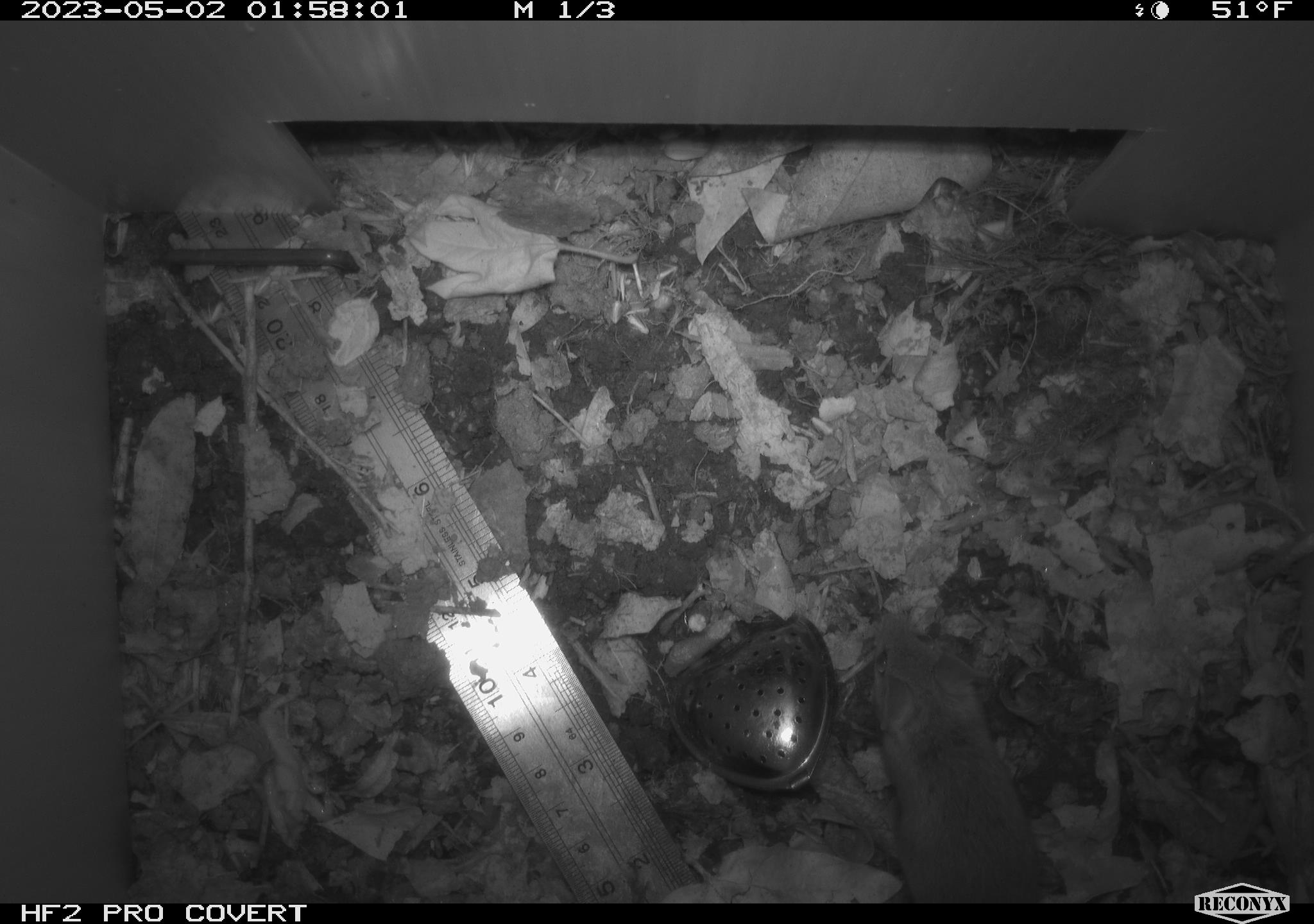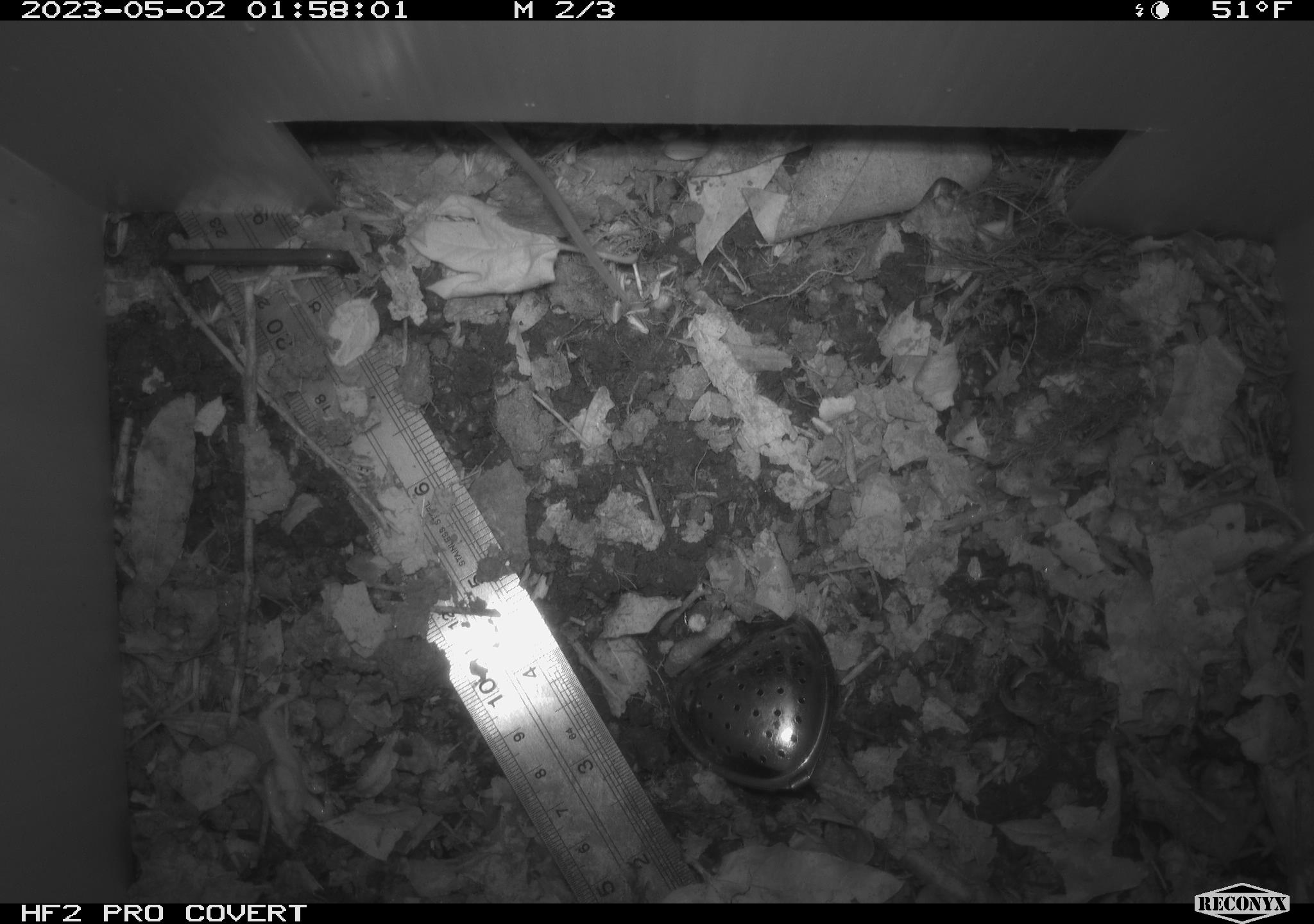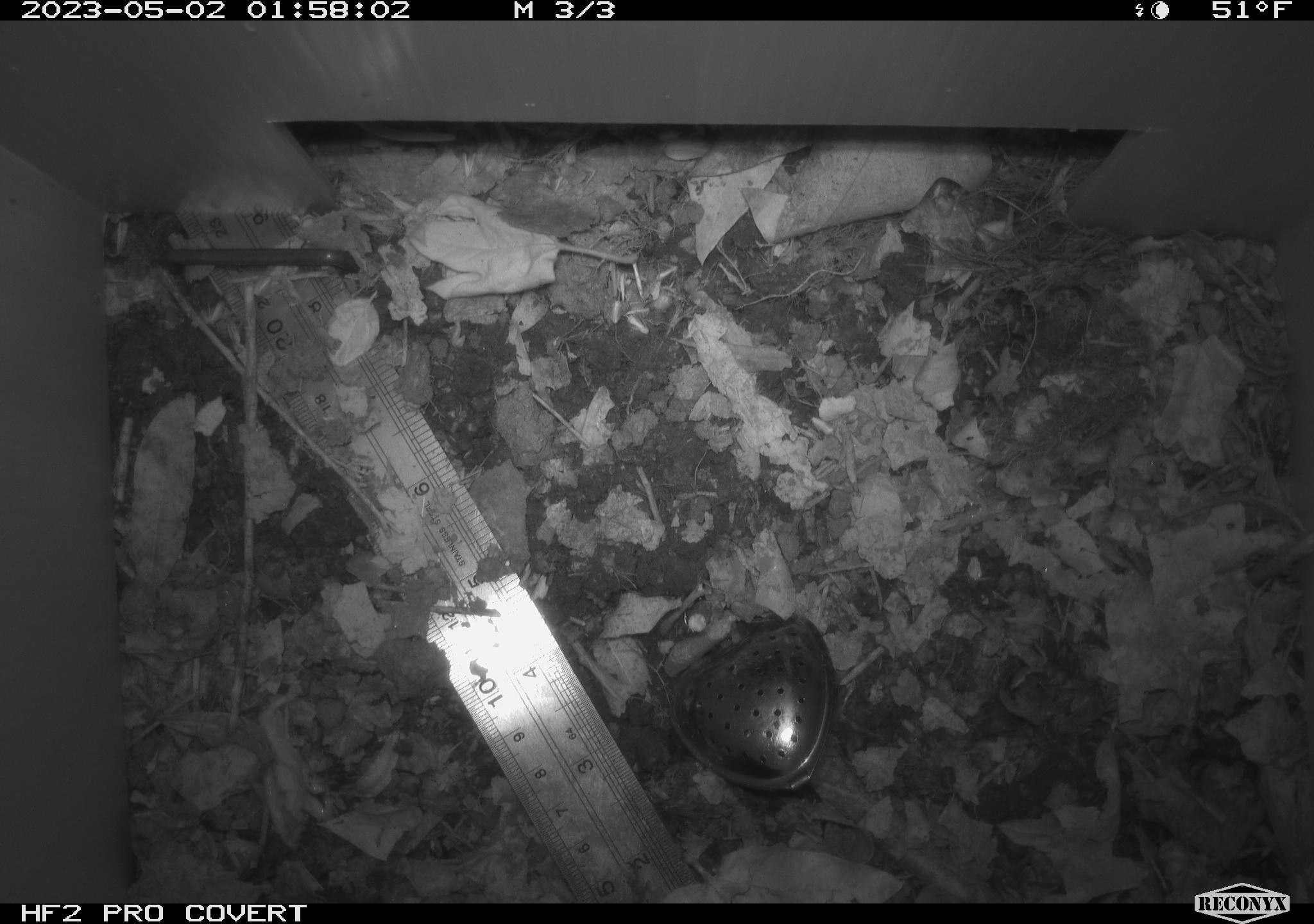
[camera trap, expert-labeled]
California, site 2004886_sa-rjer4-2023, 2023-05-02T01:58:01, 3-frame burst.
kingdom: Animalia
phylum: Chordata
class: Mammalia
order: Rodentia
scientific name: Rodentia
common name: mouse species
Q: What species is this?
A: Mouse species (Rodentia).